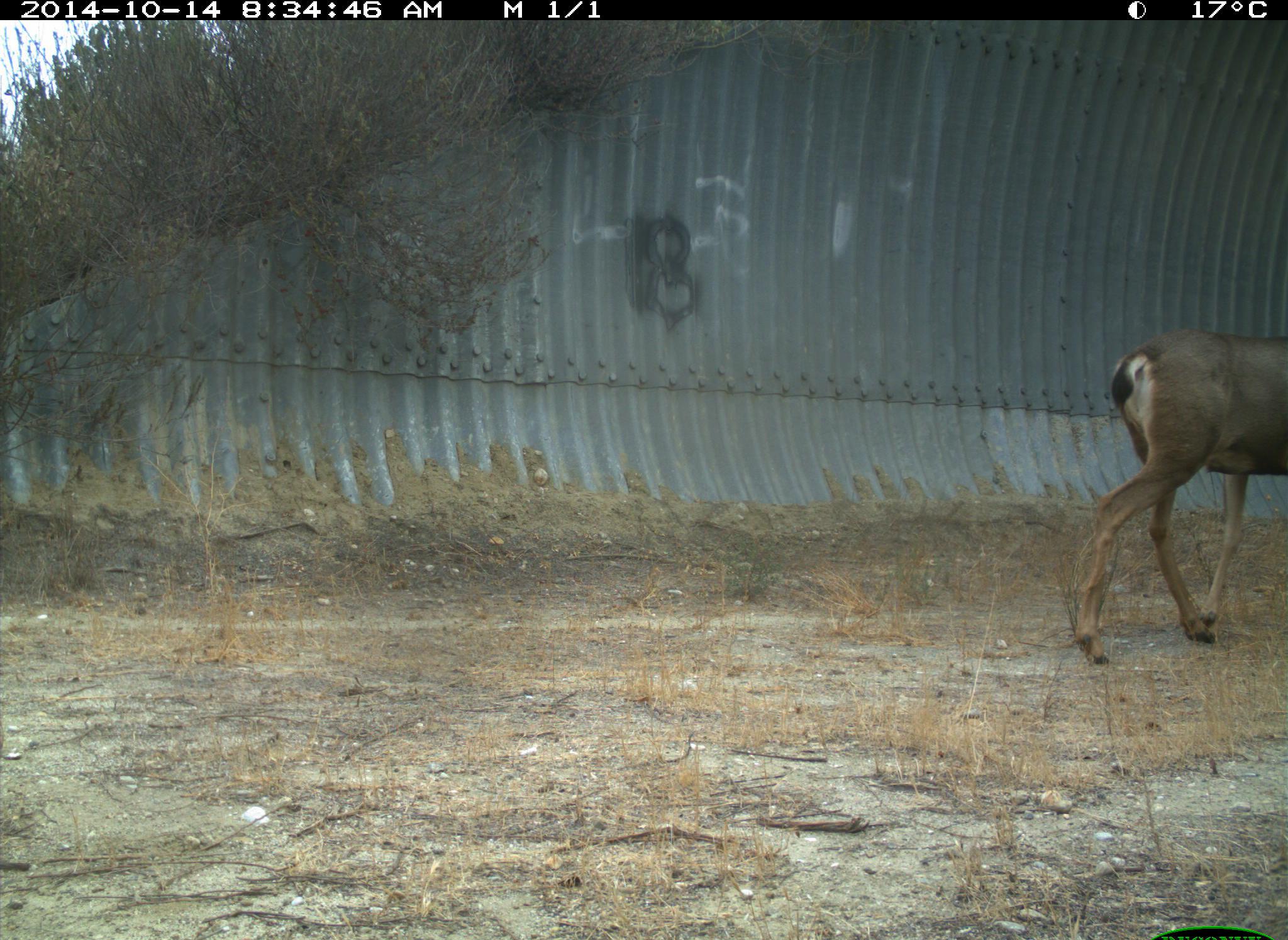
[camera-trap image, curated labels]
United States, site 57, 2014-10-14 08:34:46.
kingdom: Animalia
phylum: Chordata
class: Mammalia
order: Artiodactyla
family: Cervidae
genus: Odocoileus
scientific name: Odocoileus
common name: deer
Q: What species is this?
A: Deer (Odocoileus).